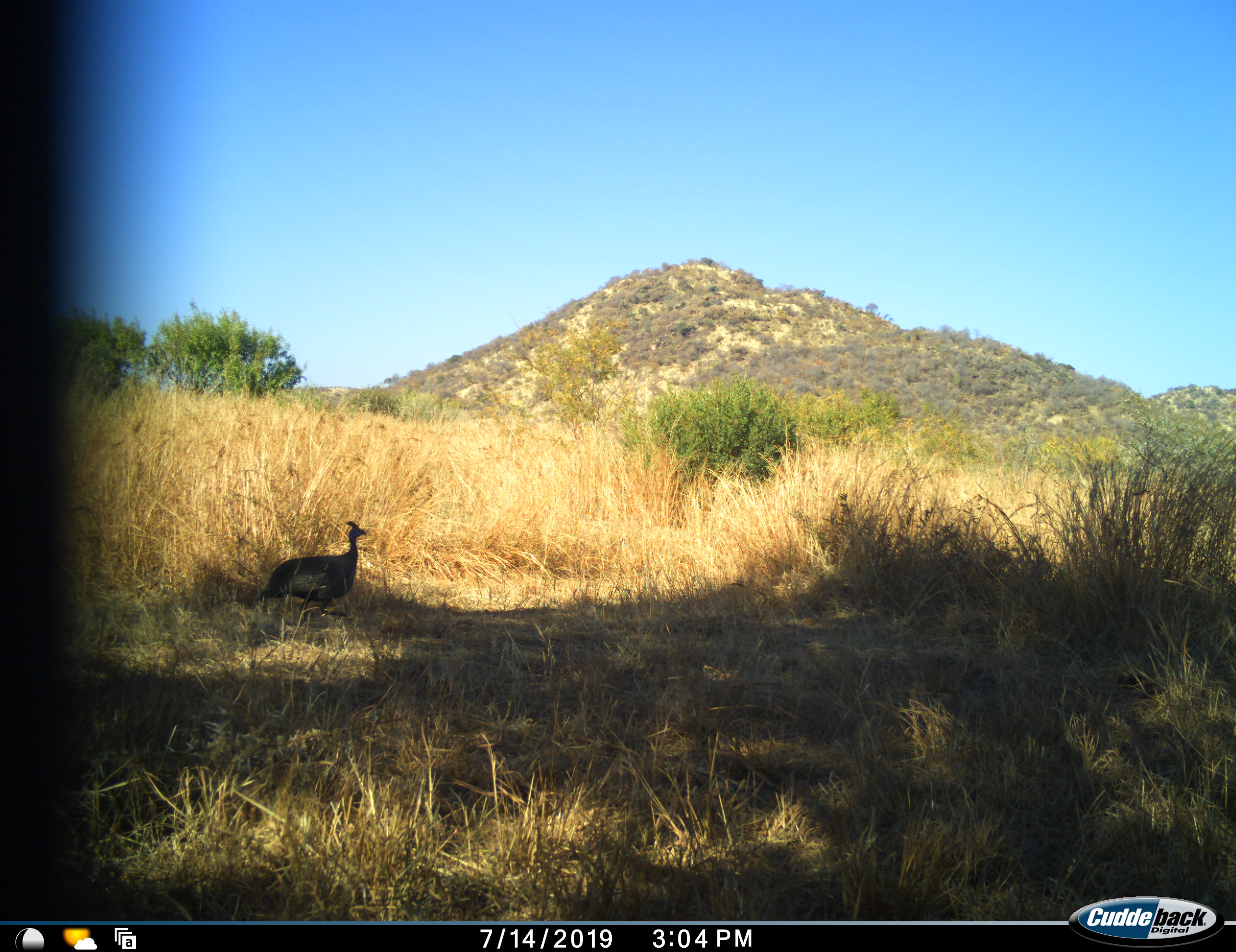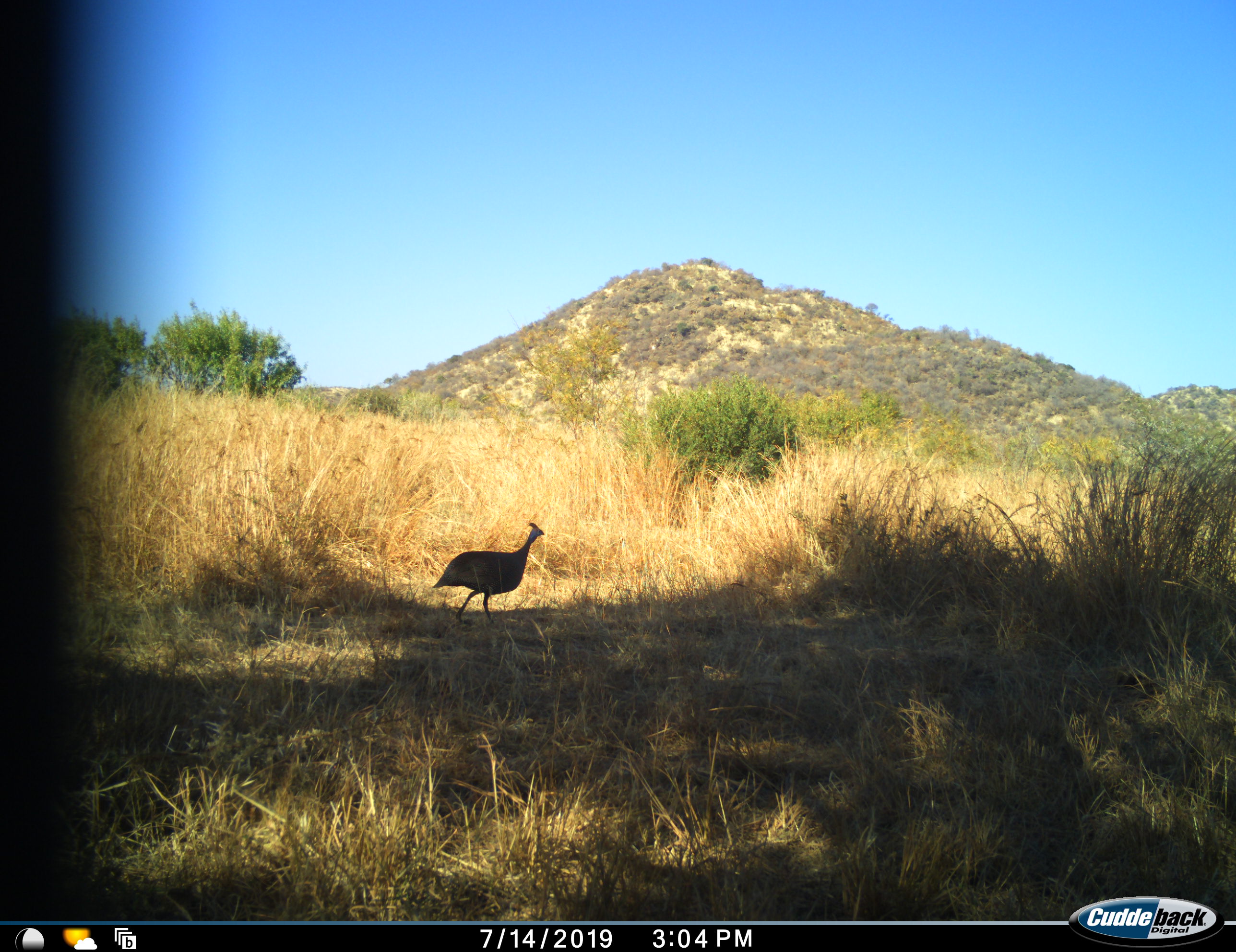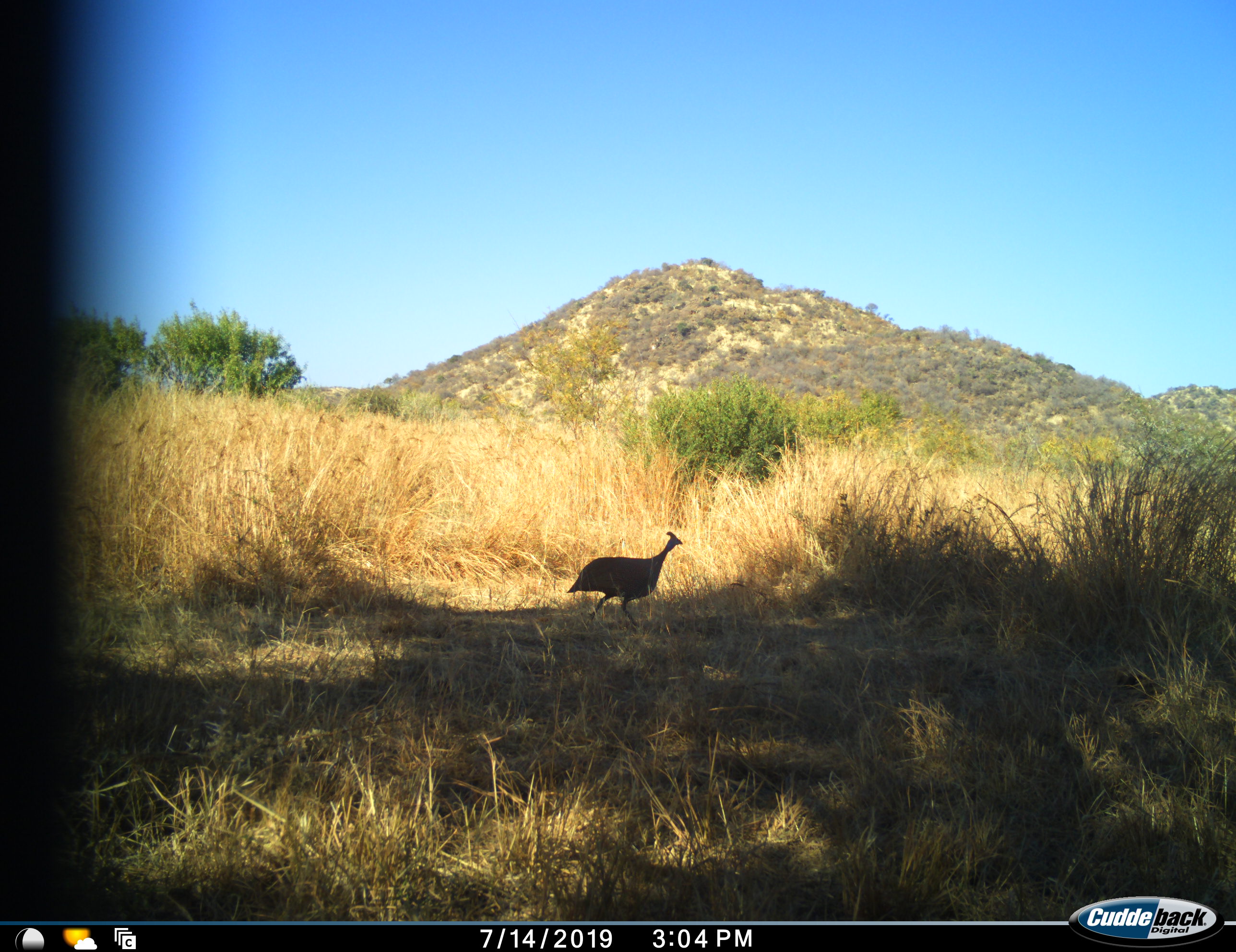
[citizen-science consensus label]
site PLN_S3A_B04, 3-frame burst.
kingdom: Animalia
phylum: Chordata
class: Aves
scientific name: Aves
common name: bird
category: birdother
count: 1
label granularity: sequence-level